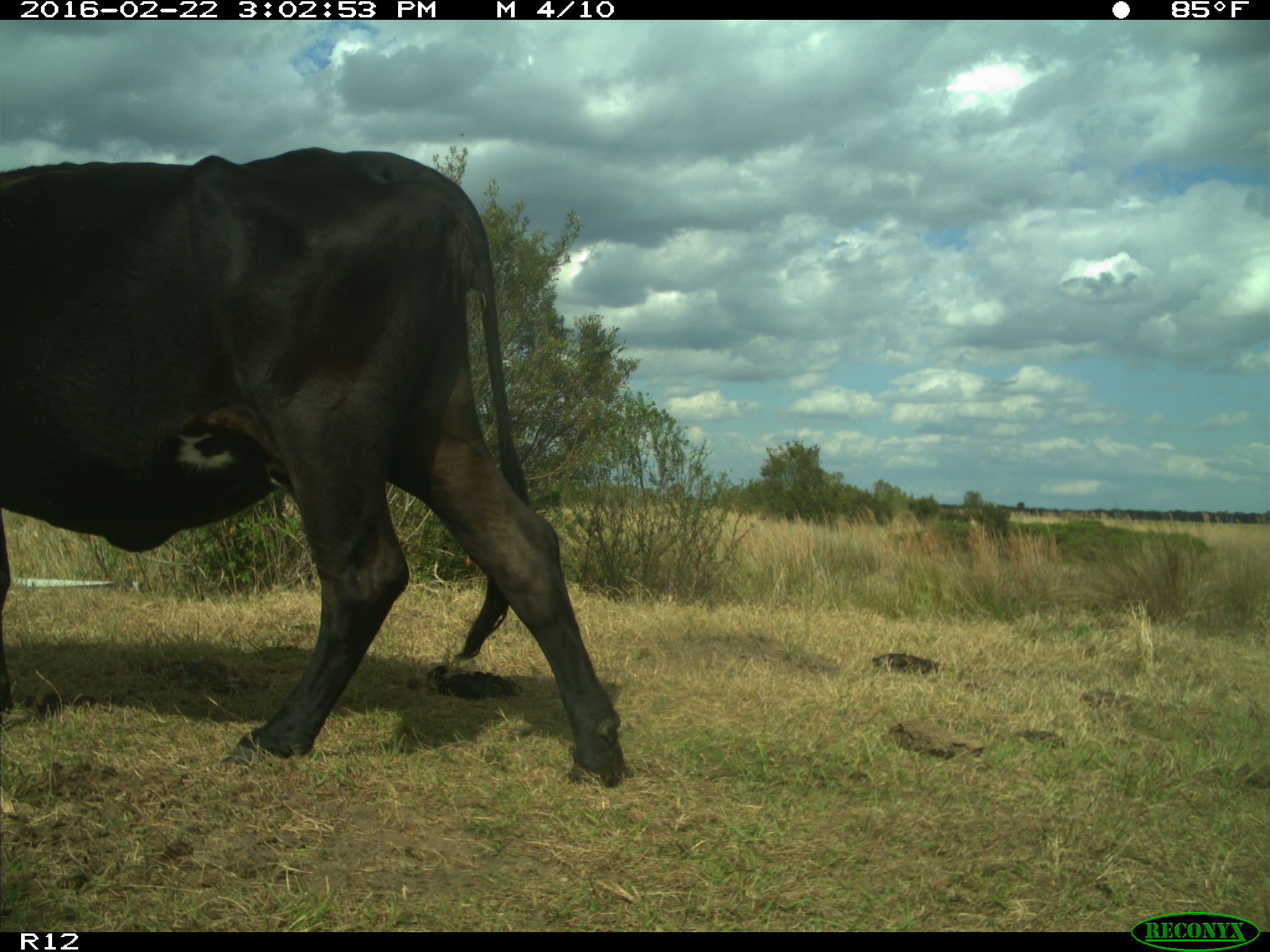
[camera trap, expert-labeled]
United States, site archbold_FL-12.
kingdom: Animalia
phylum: Chordata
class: Mammalia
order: Artiodactyla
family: Bovidae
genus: Bos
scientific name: Bos taurus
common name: domestic cow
Bos taurus (domestic cow).